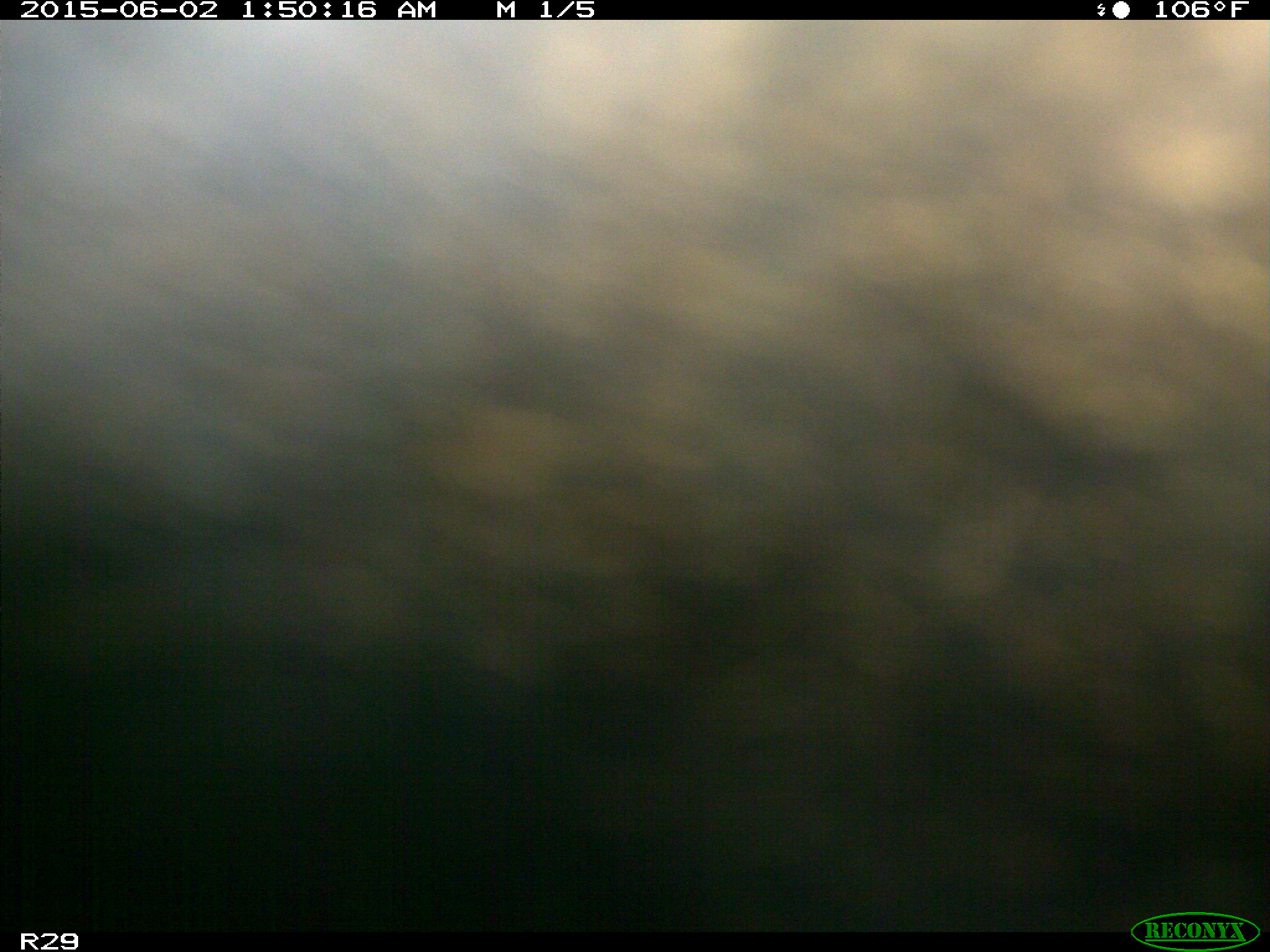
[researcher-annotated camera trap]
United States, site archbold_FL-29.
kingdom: Animalia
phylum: Chordata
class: Mammalia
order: Artiodactyla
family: Bovidae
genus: Bos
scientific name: Bos taurus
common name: domestic cow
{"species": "Bos taurus (domestic cow)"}